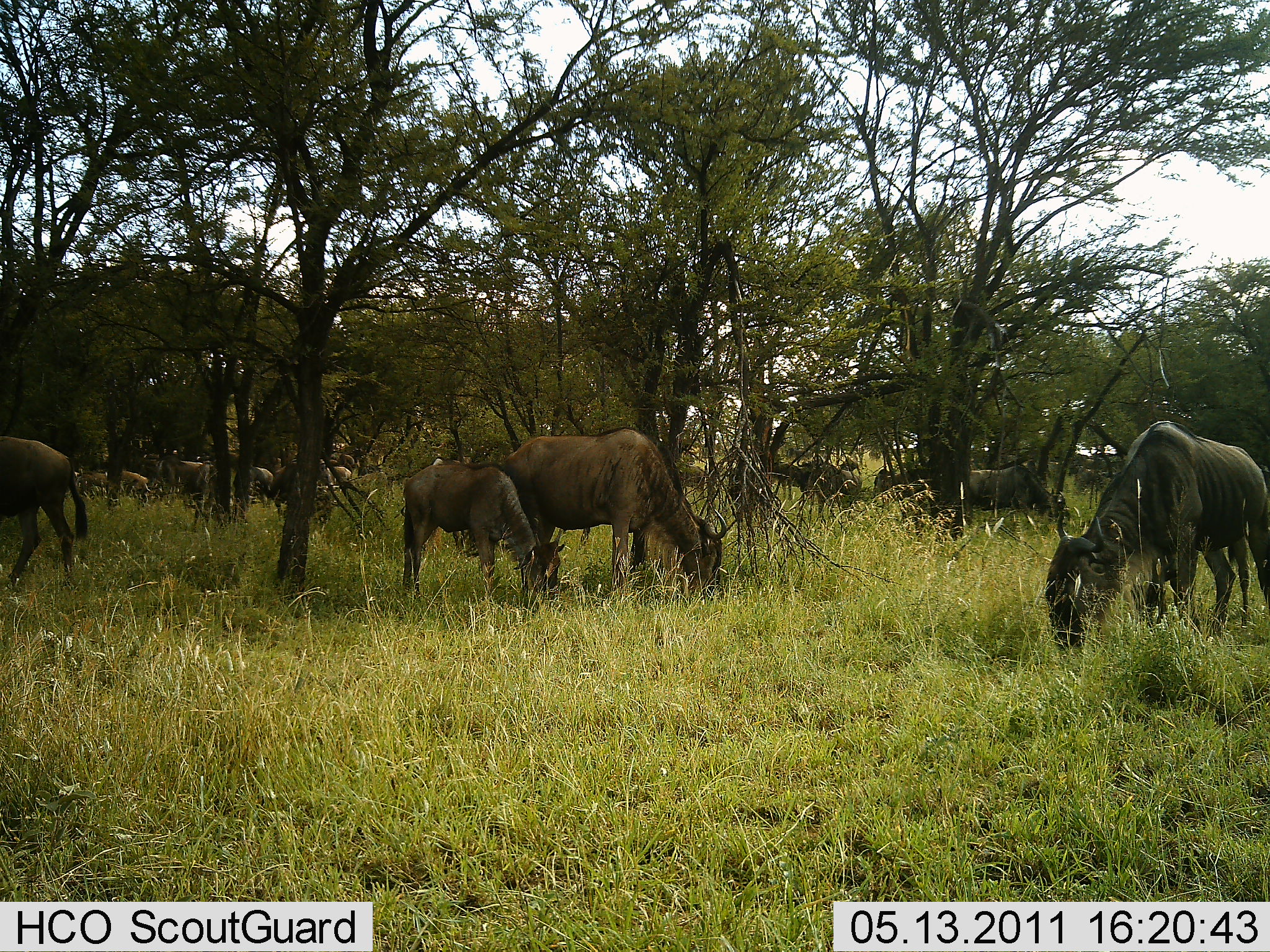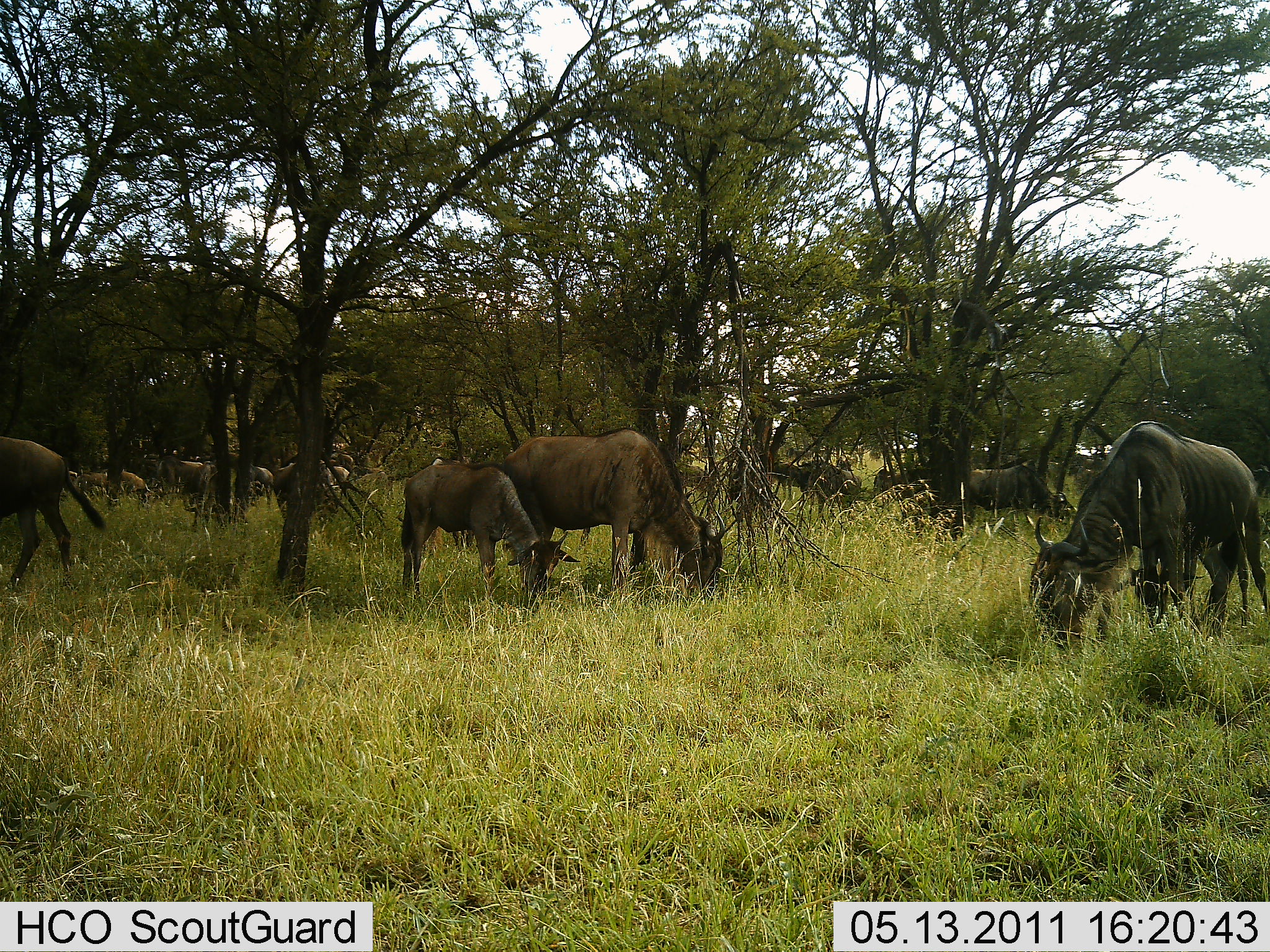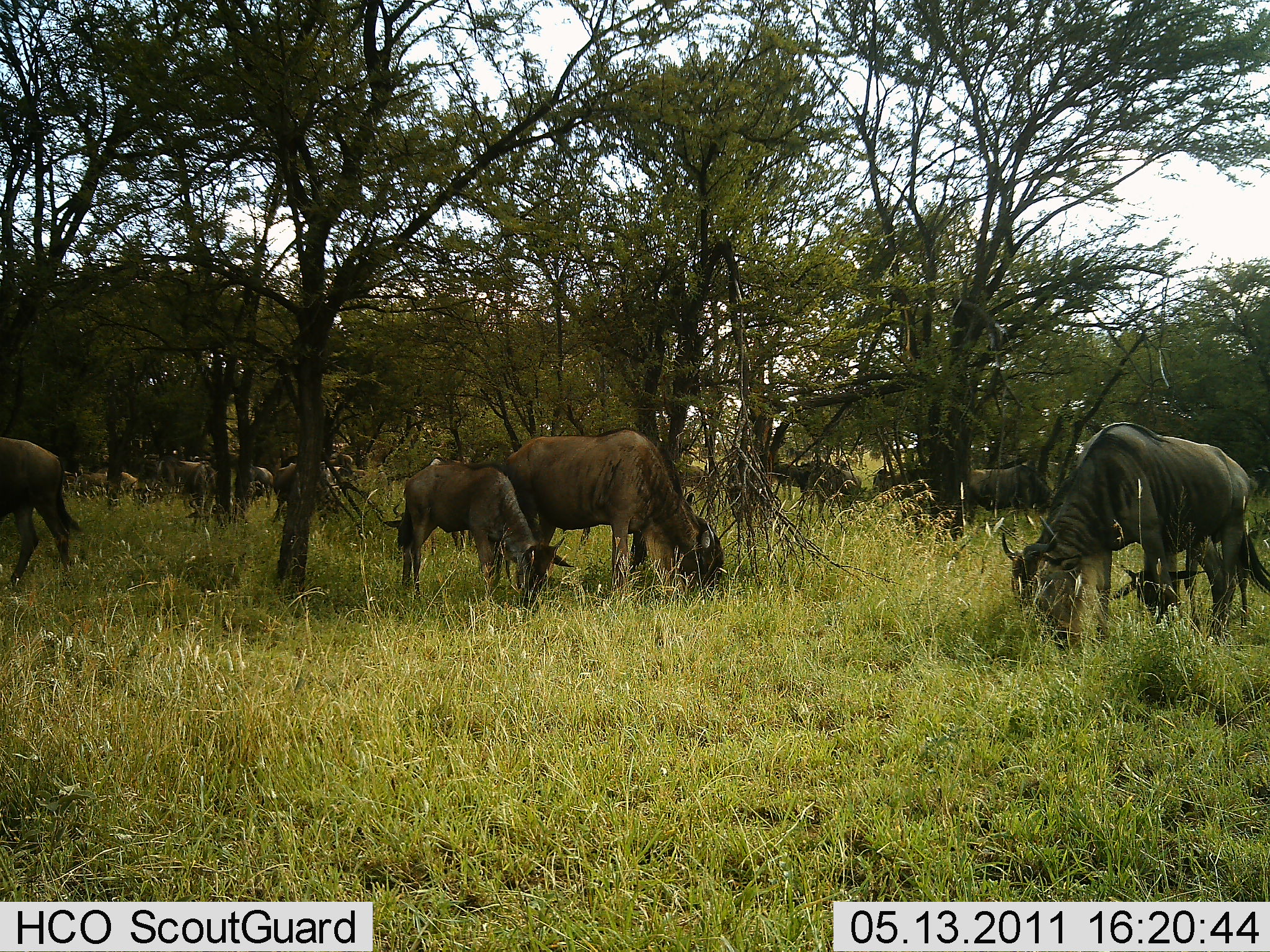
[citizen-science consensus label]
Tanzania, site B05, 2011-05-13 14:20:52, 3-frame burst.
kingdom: Animalia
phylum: Chordata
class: Mammalia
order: Artiodactyla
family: Bovidae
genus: Connochaetes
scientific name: Connochaetes taurinus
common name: blue wildebeest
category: wildebeest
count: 11-50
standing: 40%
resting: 10%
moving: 30%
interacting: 0%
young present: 80%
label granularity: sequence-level